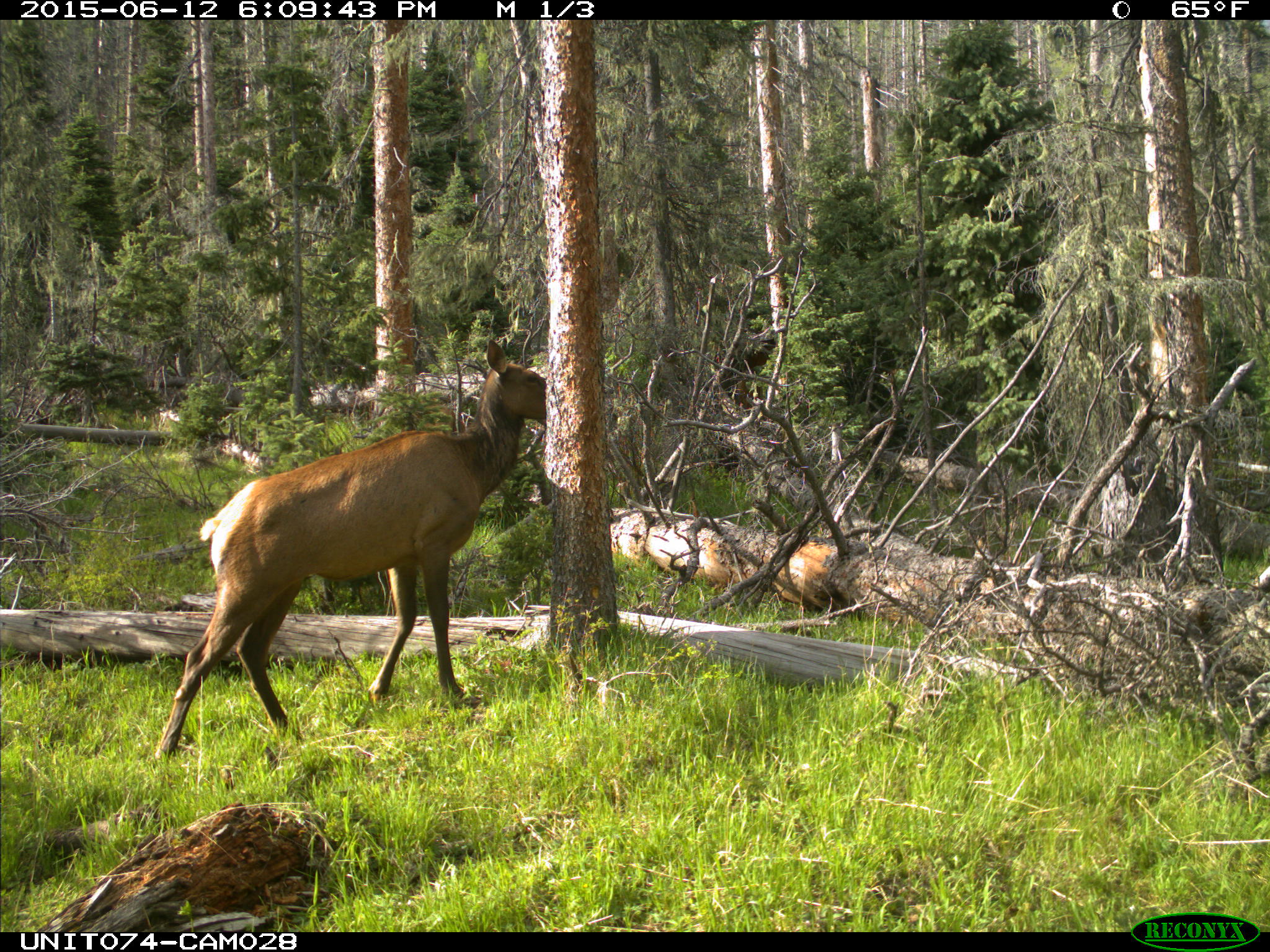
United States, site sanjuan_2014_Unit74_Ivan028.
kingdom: Animalia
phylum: Chordata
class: Mammalia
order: Artiodactyla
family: Cervidae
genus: Cervus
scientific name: Cervus elaphus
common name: red deer